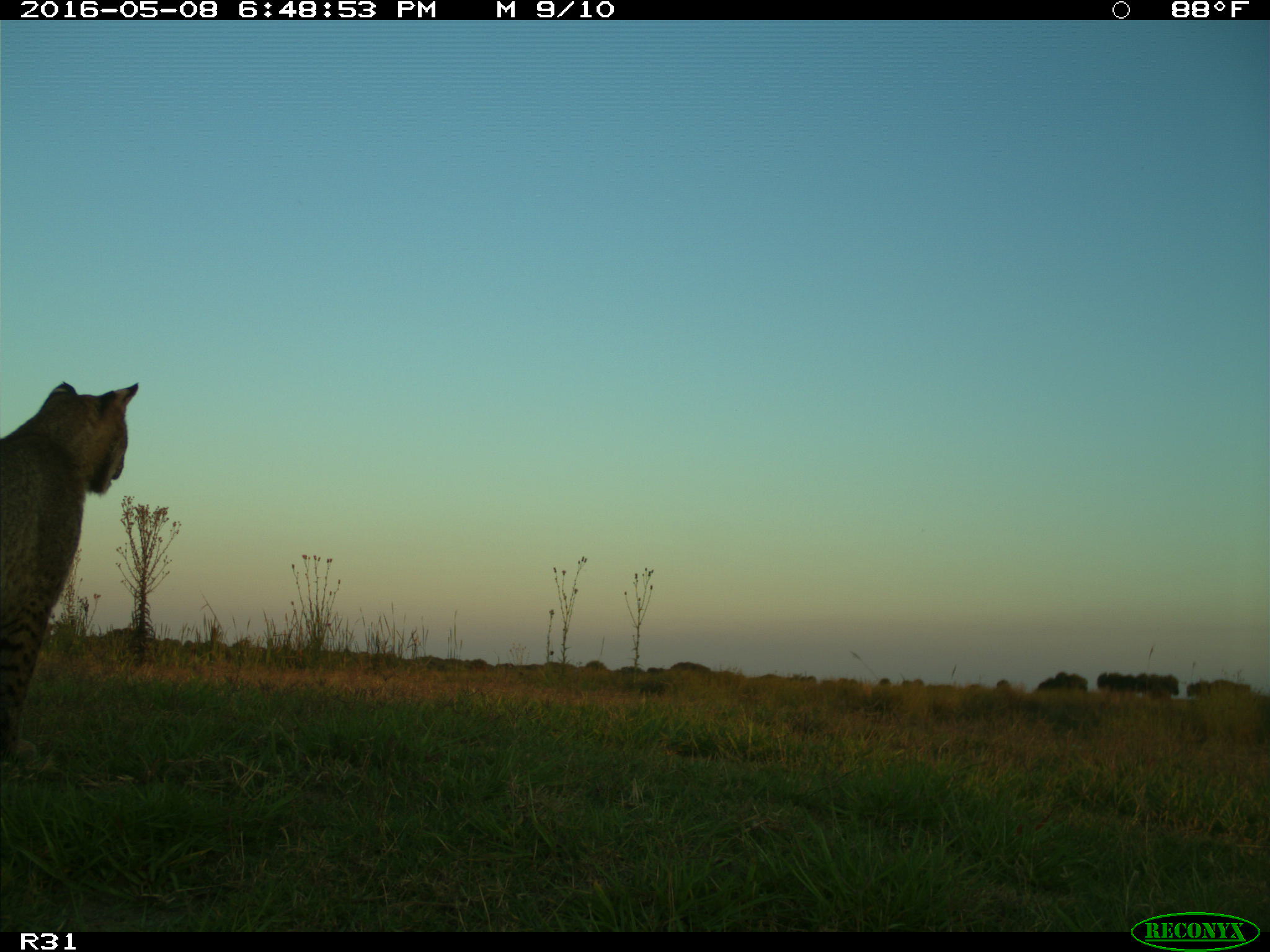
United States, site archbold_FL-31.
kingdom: Animalia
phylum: Chordata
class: Mammalia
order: Carnivora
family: Felidae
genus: Lynx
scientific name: Lynx rufus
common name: bobcat